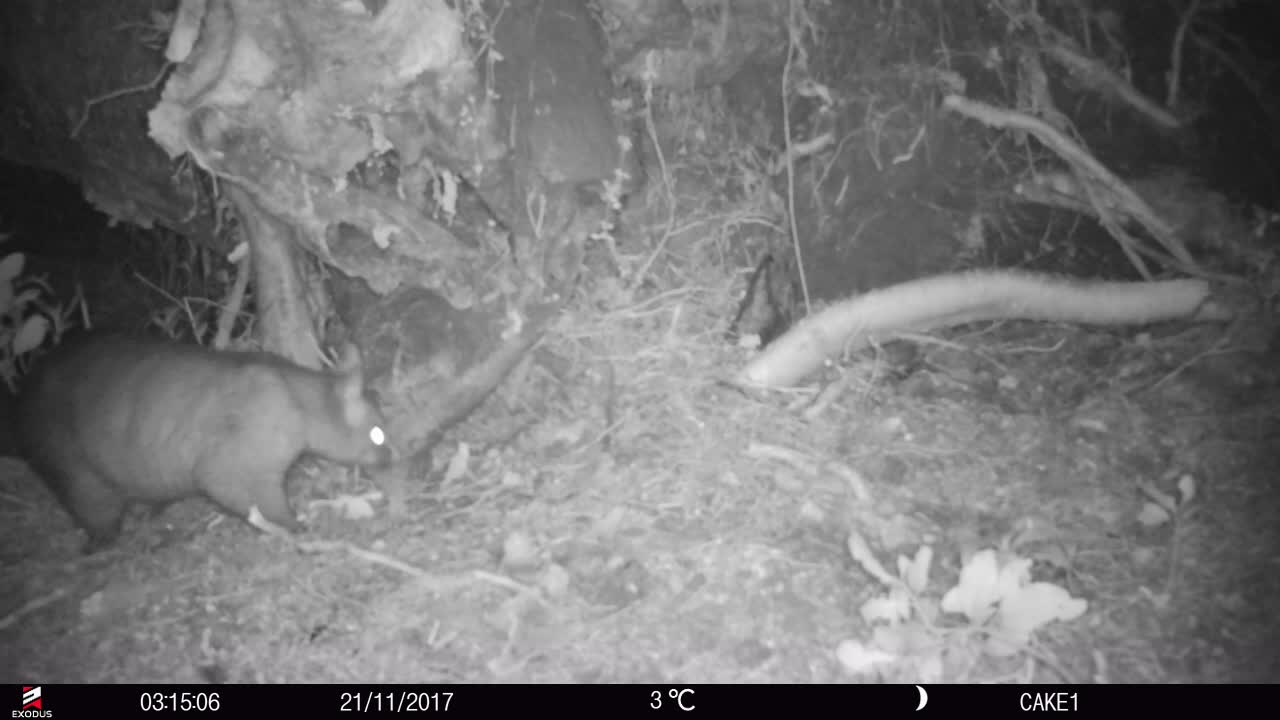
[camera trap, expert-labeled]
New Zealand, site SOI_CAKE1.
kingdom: Animalia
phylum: Chordata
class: Mammalia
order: Diprotodontia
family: Phalangeridae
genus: Trichosurus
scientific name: Trichosurus vulpecula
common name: common brushtail possum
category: possum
Possum (common brushtail possum) (Trichosurus vulpecula).